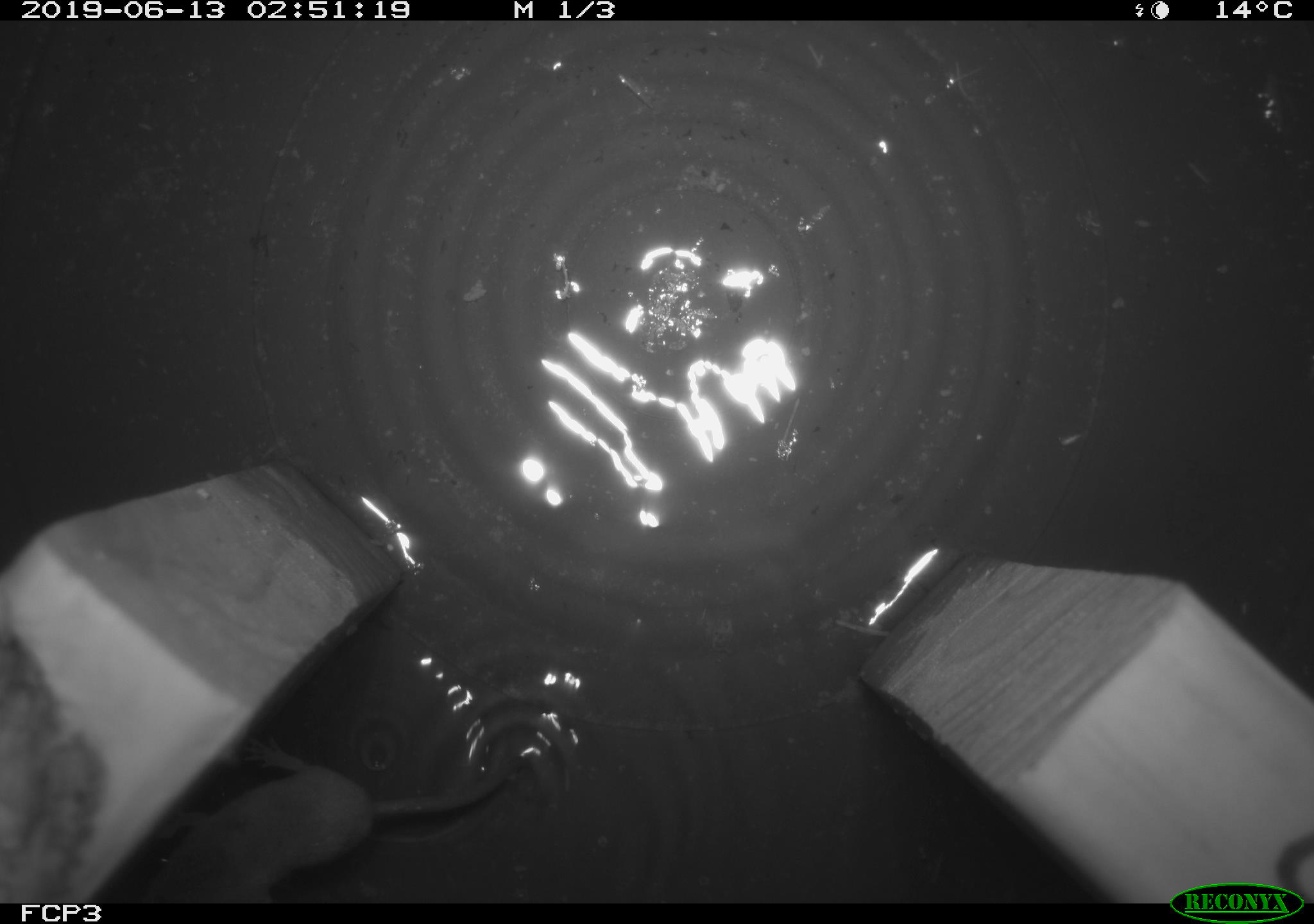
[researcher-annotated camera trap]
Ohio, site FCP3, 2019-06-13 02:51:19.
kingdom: Animalia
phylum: Chordata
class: Mammalia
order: Eulipotyphla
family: Soricidae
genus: Sorex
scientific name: Sorex cinereus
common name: masked shrew